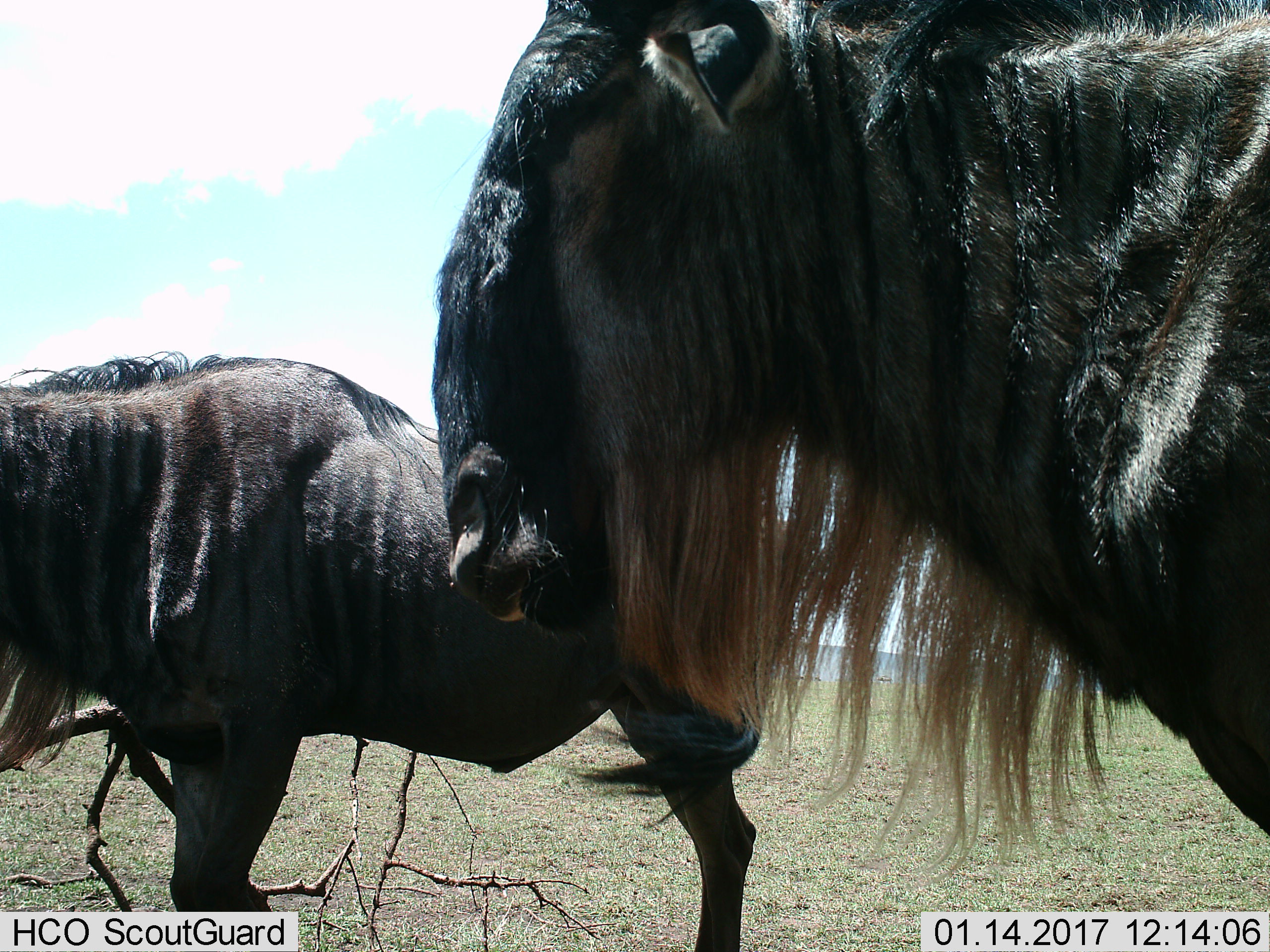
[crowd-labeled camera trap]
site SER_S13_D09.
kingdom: Animalia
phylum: Chordata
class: Mammalia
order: Artiodactyla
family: Bovidae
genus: Connochaetes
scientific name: Connochaetes taurinus taurinus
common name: blue wildebeest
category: wildebeestblue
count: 2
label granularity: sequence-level